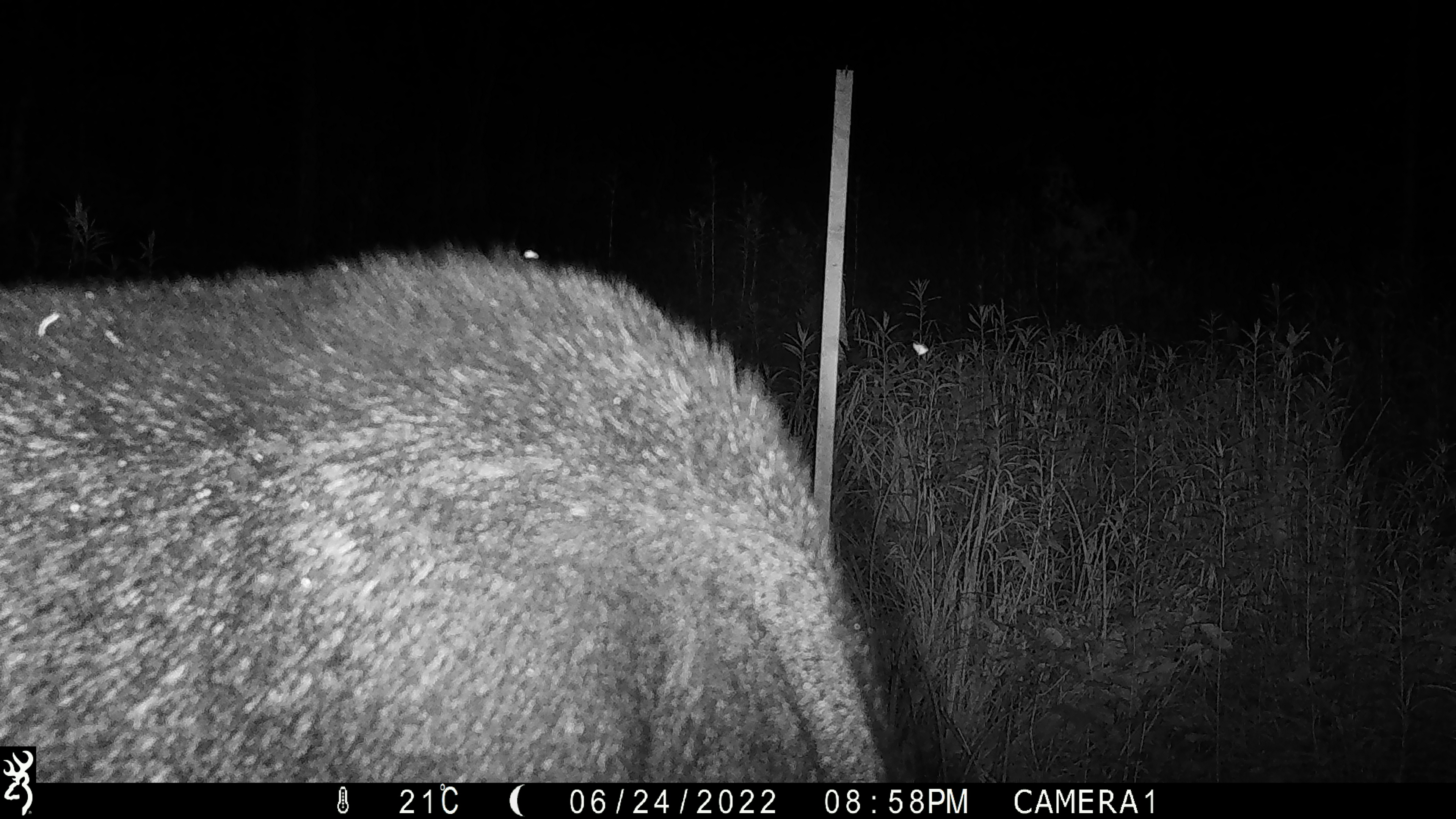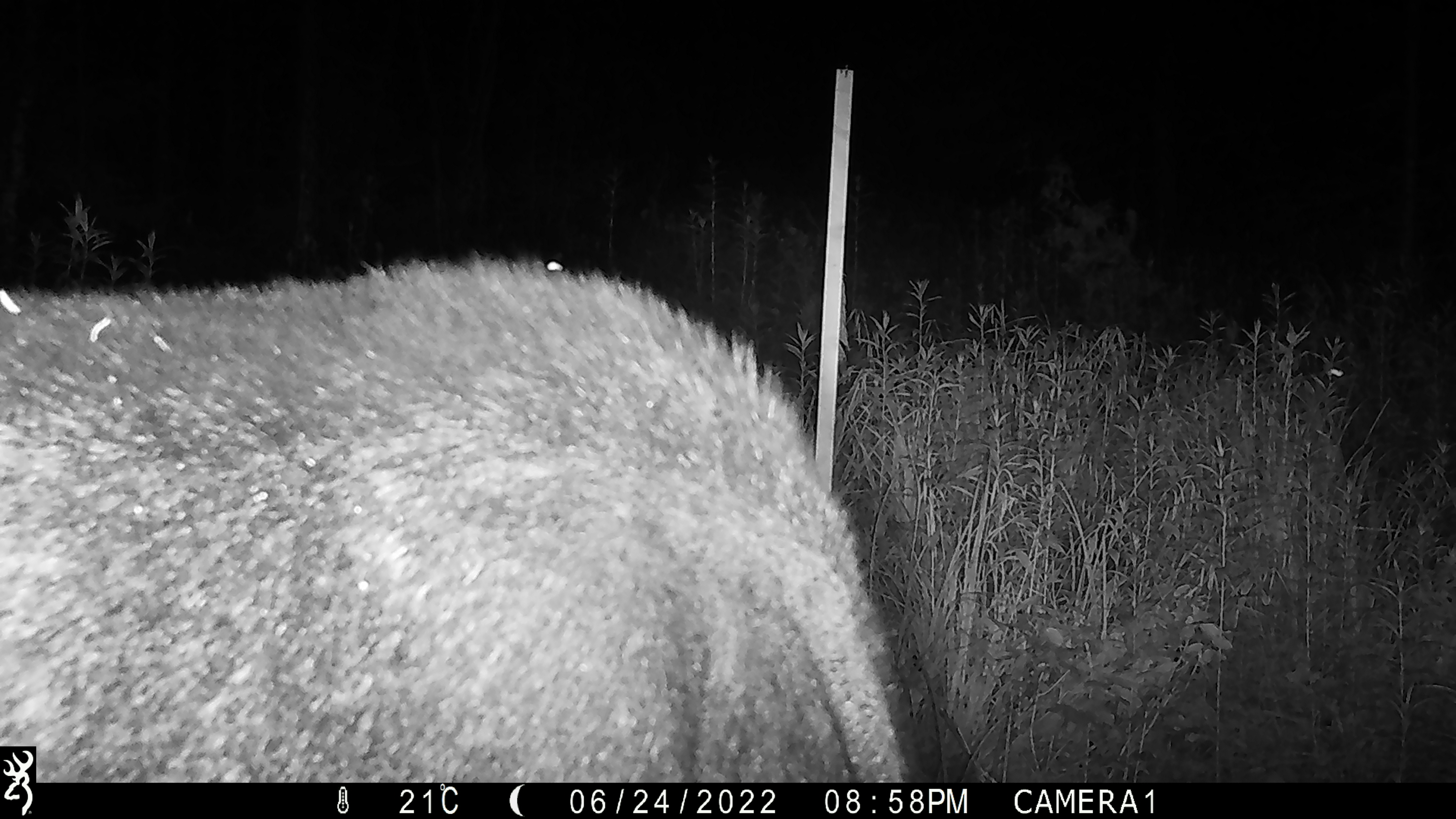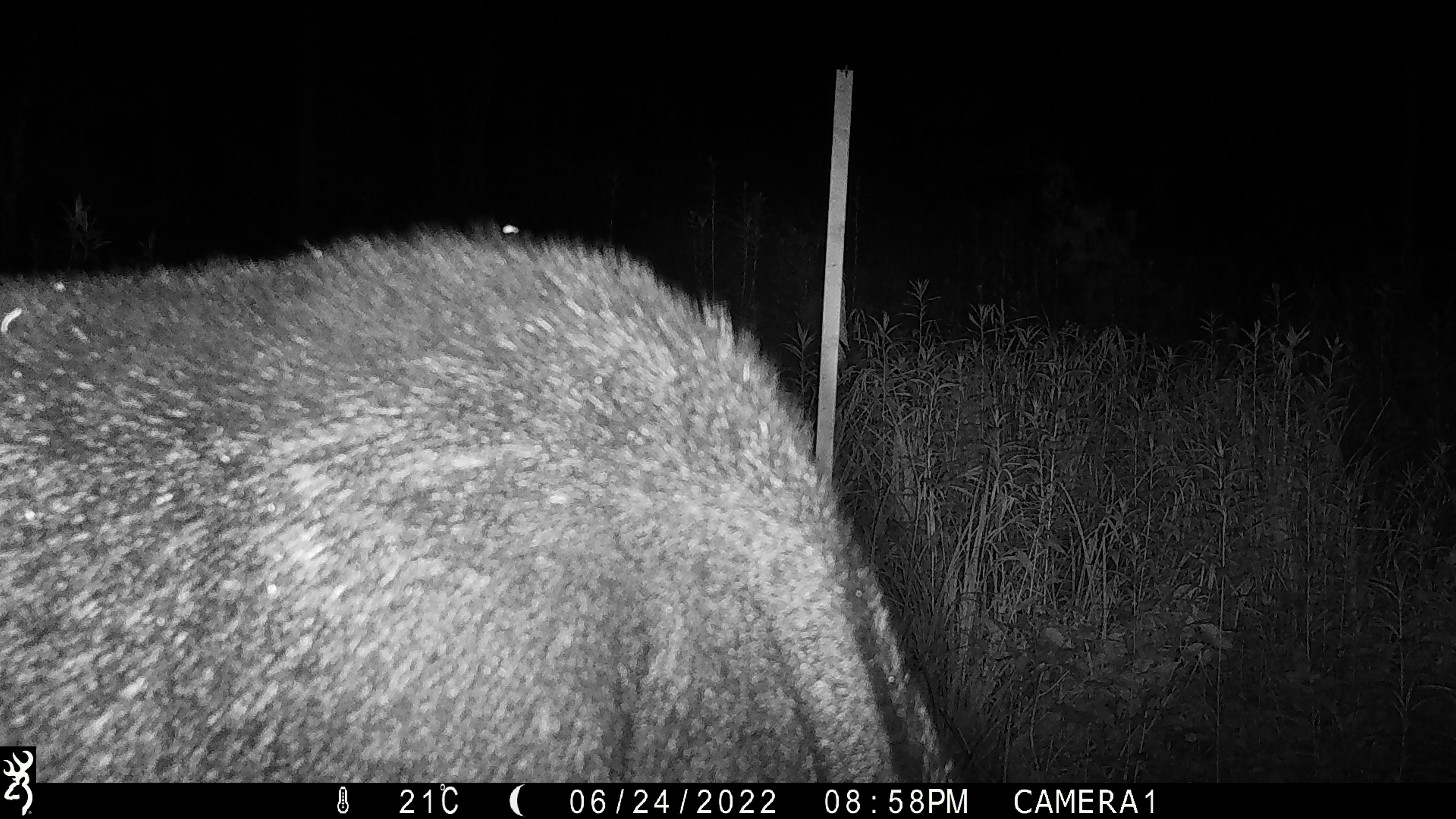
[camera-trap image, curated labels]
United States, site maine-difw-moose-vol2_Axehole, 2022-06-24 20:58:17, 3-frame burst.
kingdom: Animalia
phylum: Chordata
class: Mammalia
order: Artiodactyla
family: Cervidae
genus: Alces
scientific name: Alces alces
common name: moose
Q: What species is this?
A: Moose (Alces alces).